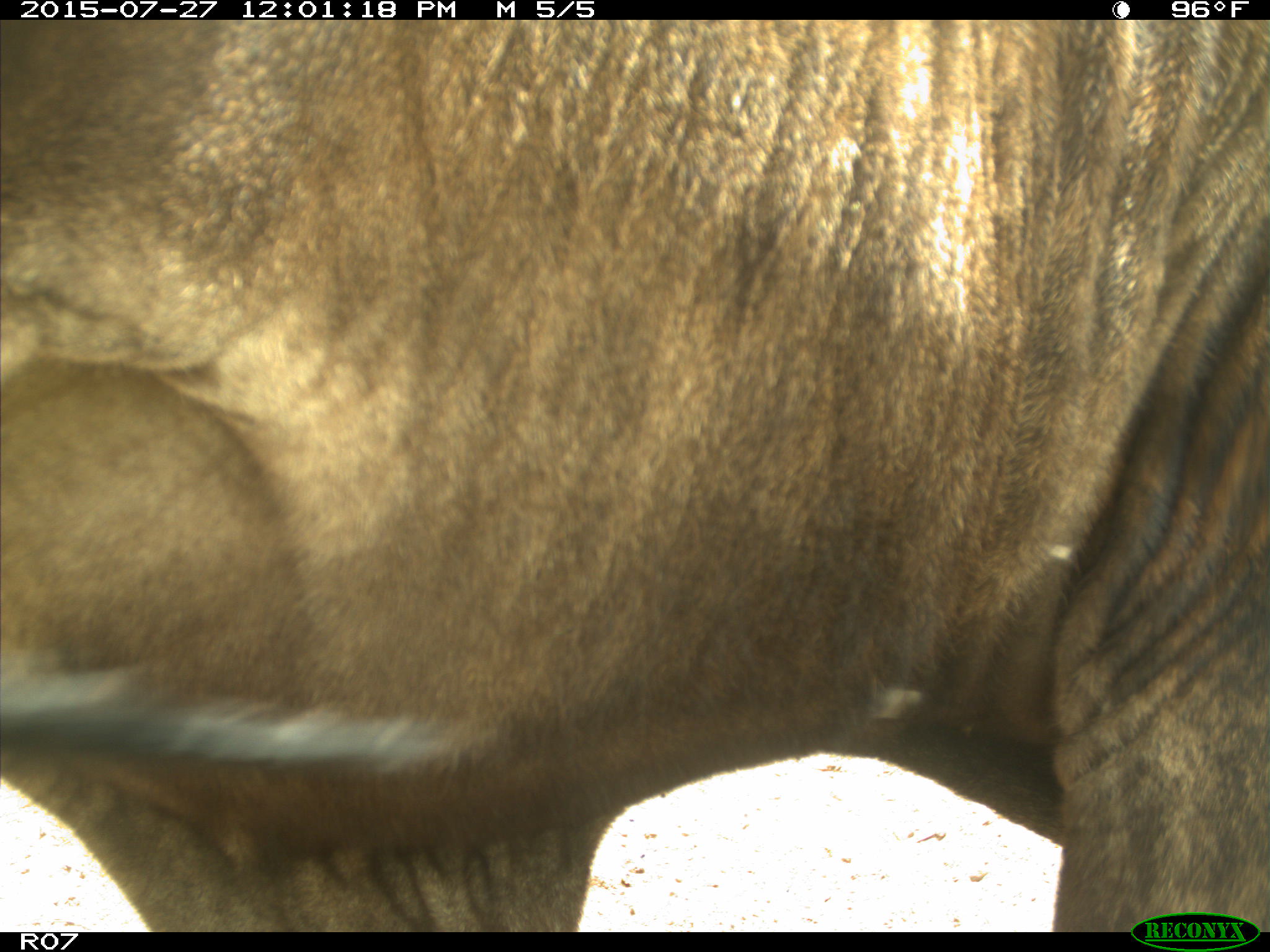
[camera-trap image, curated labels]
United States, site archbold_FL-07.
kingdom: Animalia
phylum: Chordata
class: Mammalia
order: Artiodactyla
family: Bovidae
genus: Bos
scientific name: Bos taurus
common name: domestic cow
Bos taurus (domestic cow).